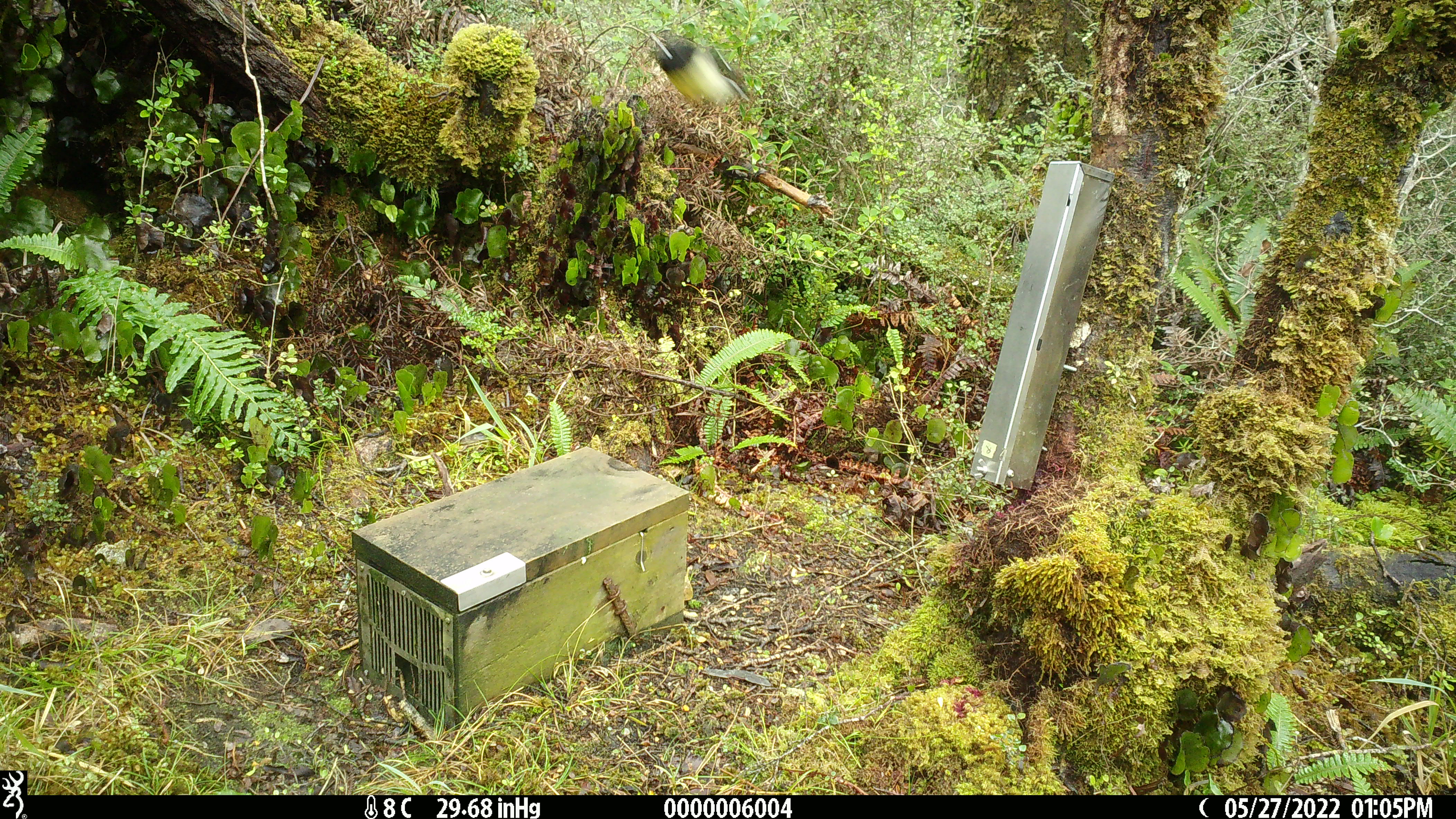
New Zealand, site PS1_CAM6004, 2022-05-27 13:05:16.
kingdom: Animalia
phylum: Chordata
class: Aves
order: Passeriformes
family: Petroicidae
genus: Petroica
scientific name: Petroica macrocephala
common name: tomtit